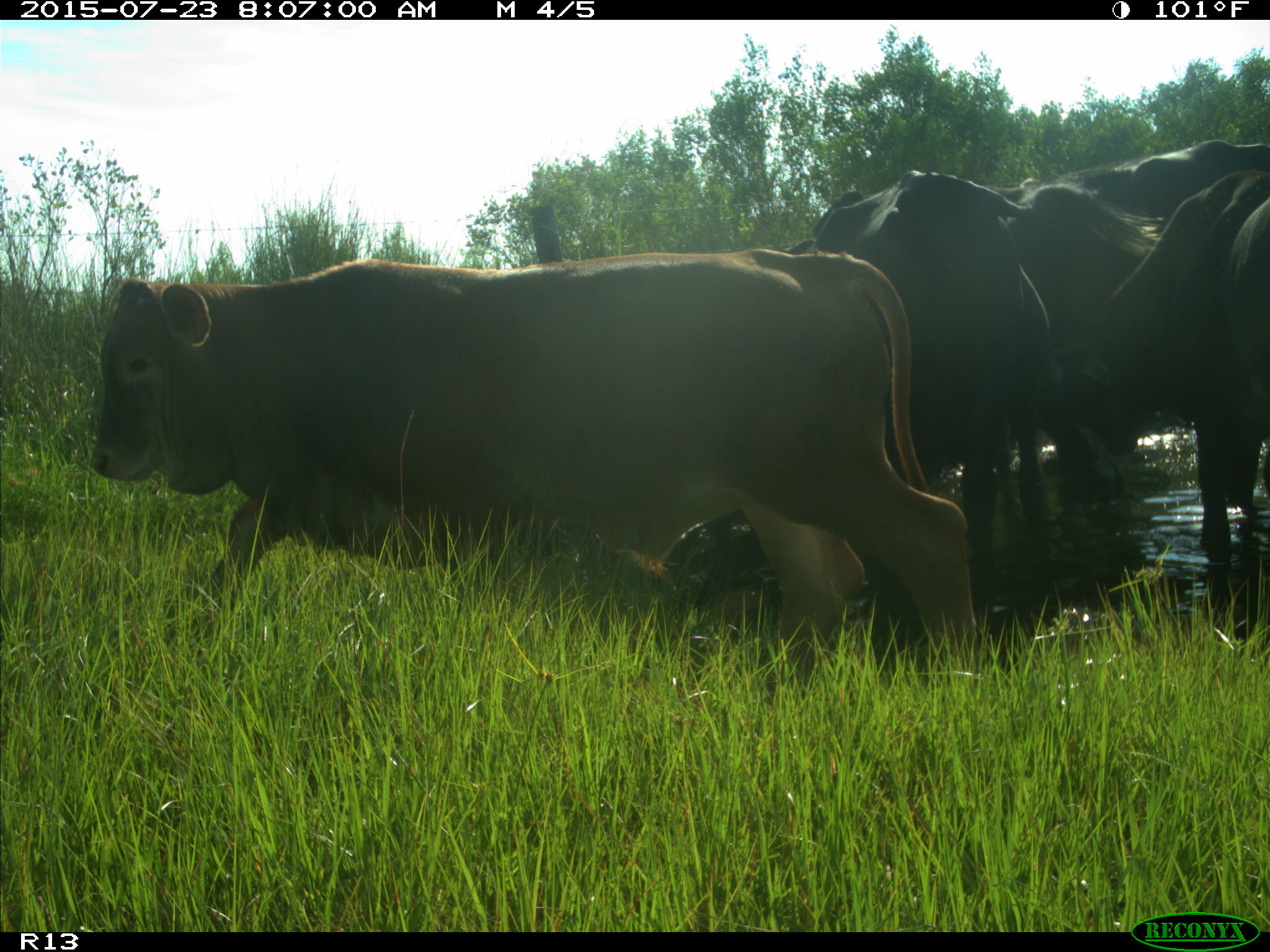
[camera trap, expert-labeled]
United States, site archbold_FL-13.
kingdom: Animalia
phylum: Chordata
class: Mammalia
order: Artiodactyla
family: Bovidae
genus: Bos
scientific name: Bos taurus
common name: domestic cow